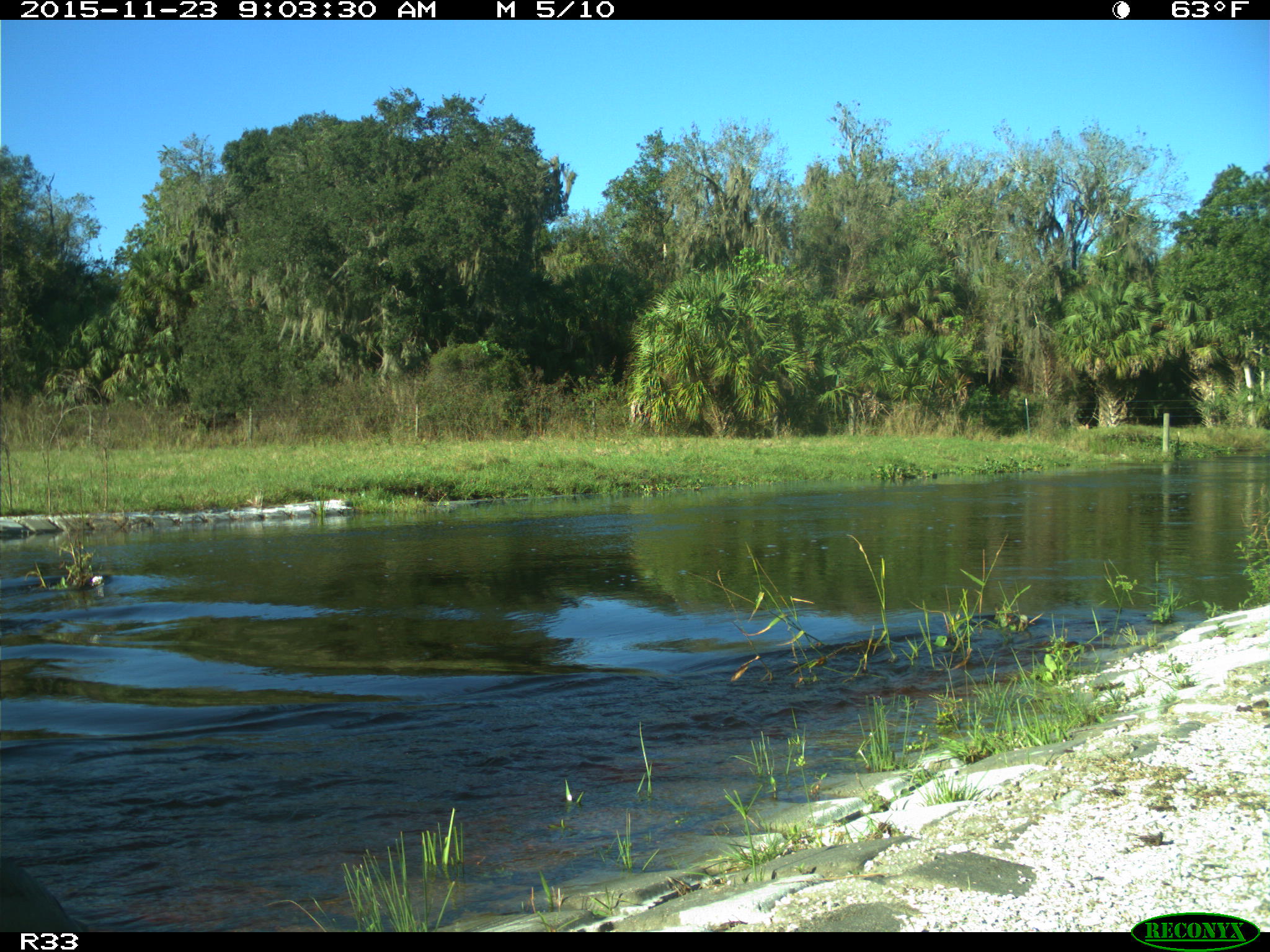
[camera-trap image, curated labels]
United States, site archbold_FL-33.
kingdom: Animalia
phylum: Chordata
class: Aves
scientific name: Aves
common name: birds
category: unidentified bird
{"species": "unidentified bird (birds) (Aves)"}